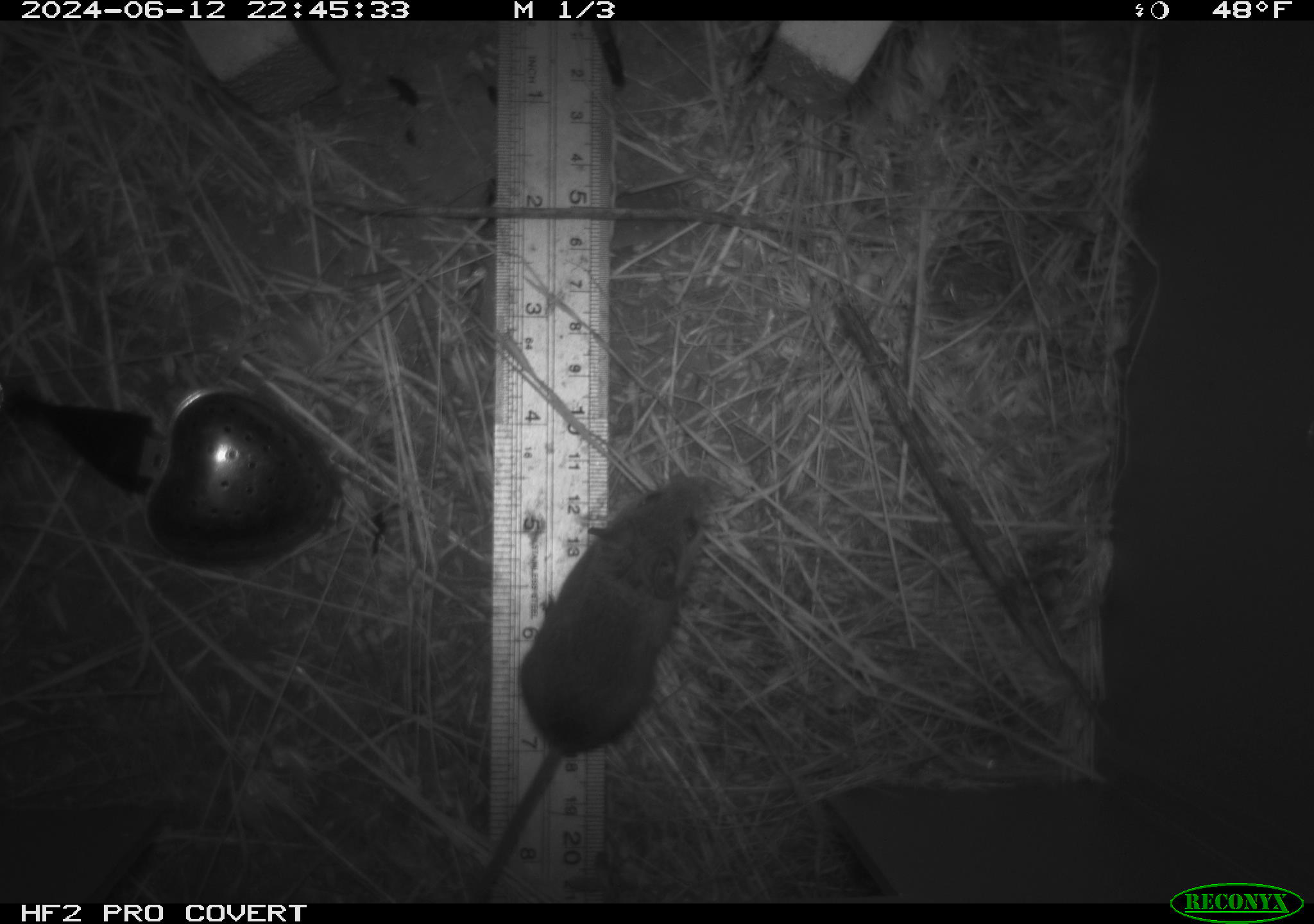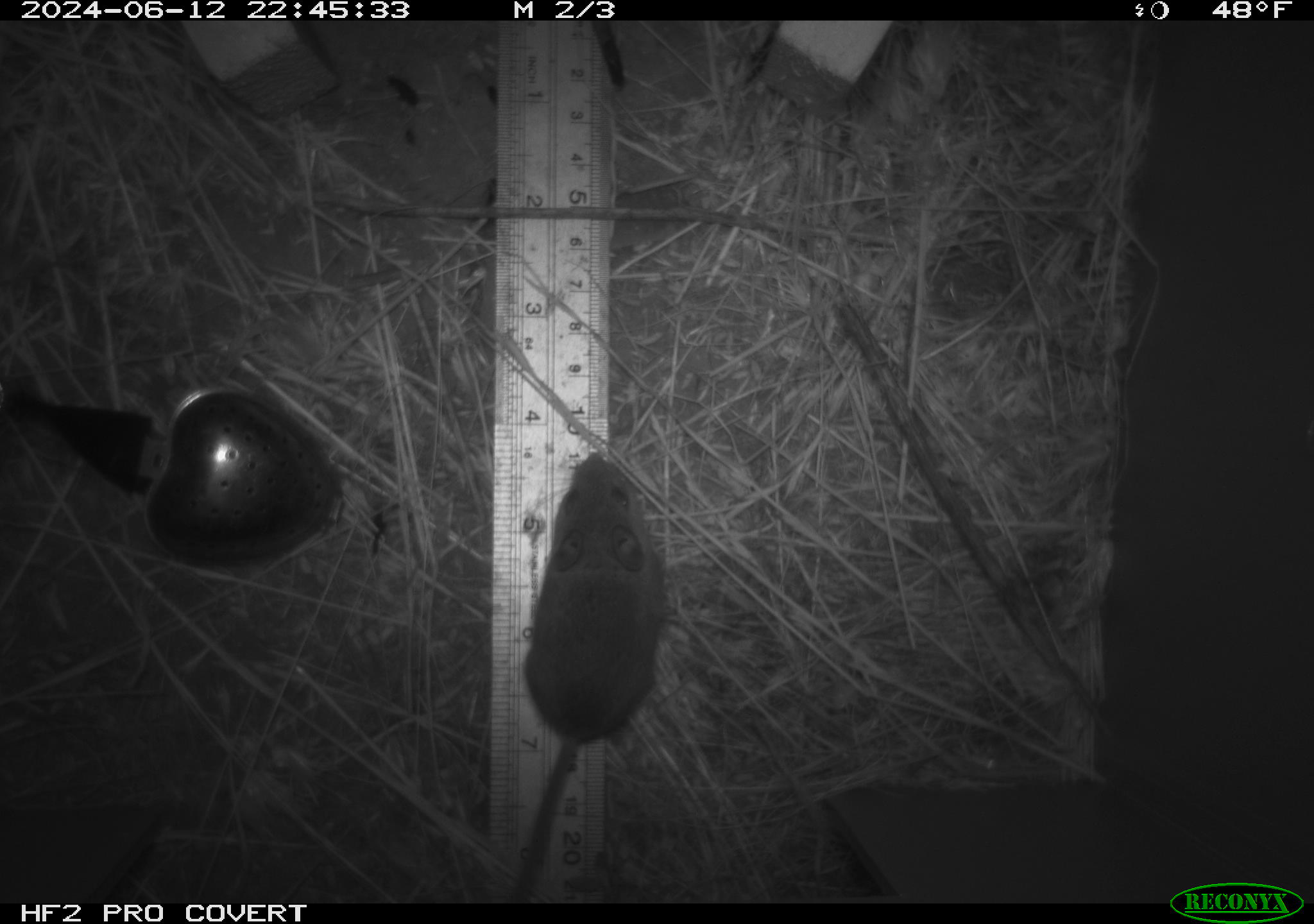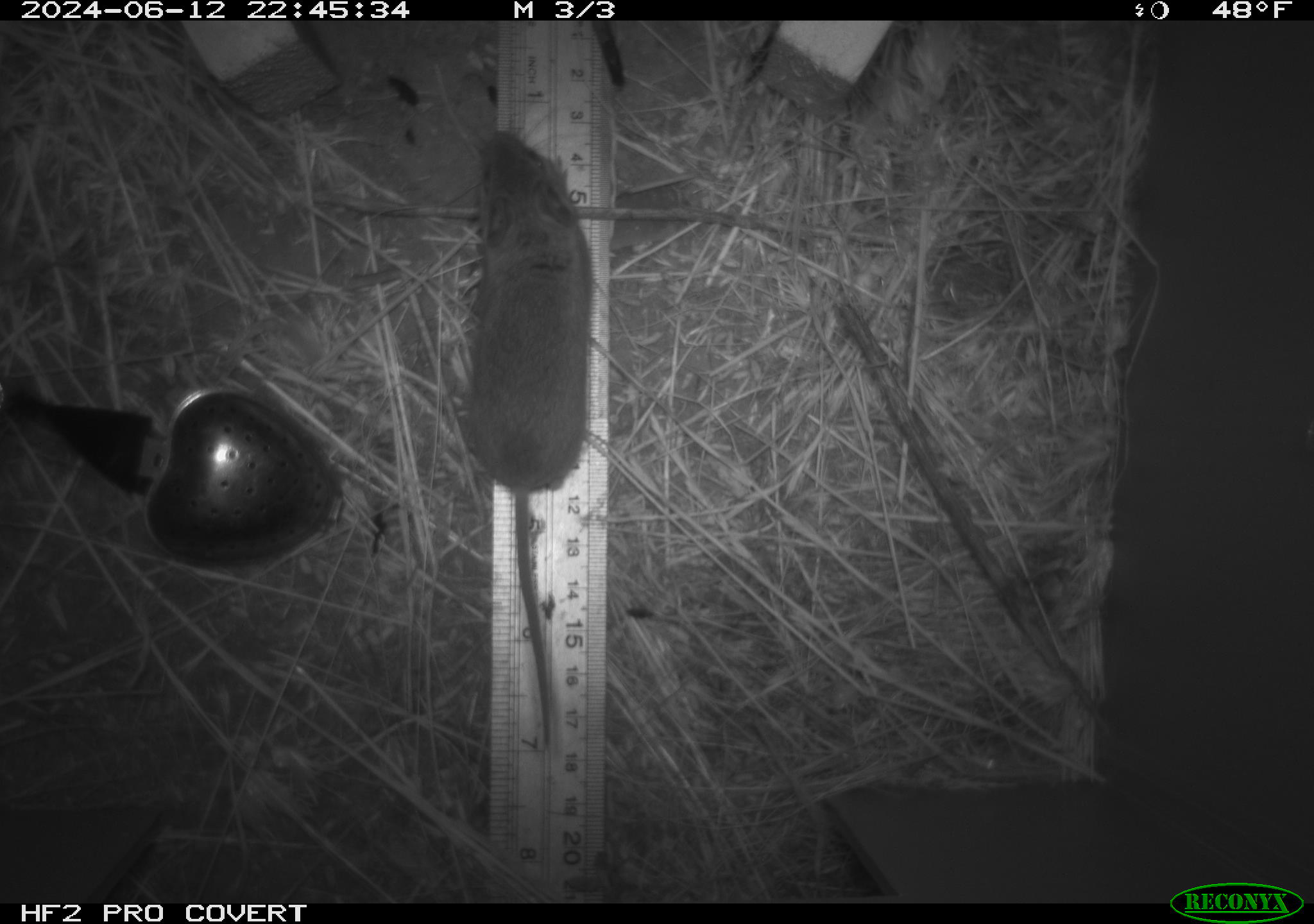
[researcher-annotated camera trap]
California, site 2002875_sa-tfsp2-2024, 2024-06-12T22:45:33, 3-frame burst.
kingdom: Animalia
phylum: Chordata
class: Mammalia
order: Rodentia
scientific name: Rodentia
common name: mouse species